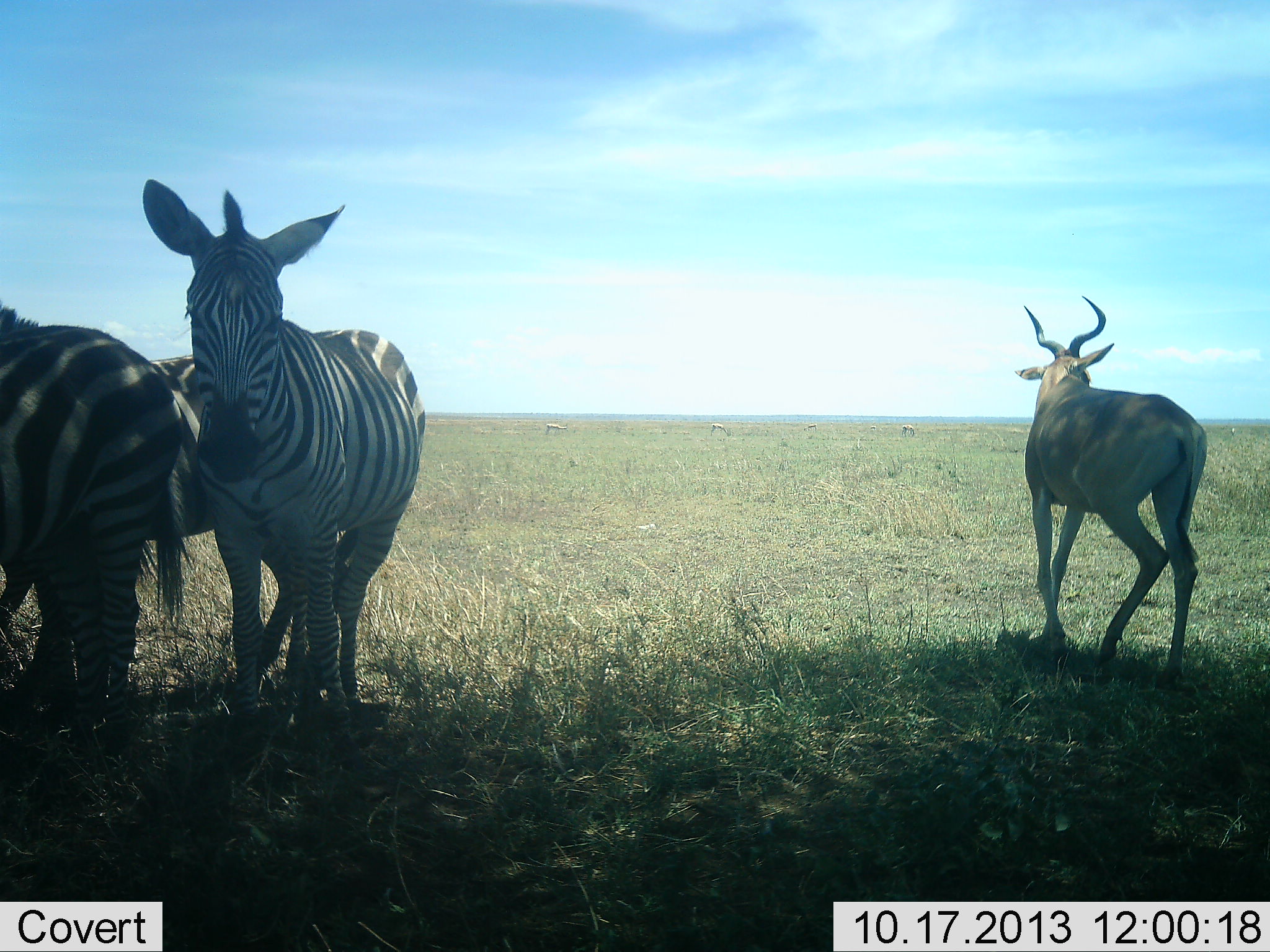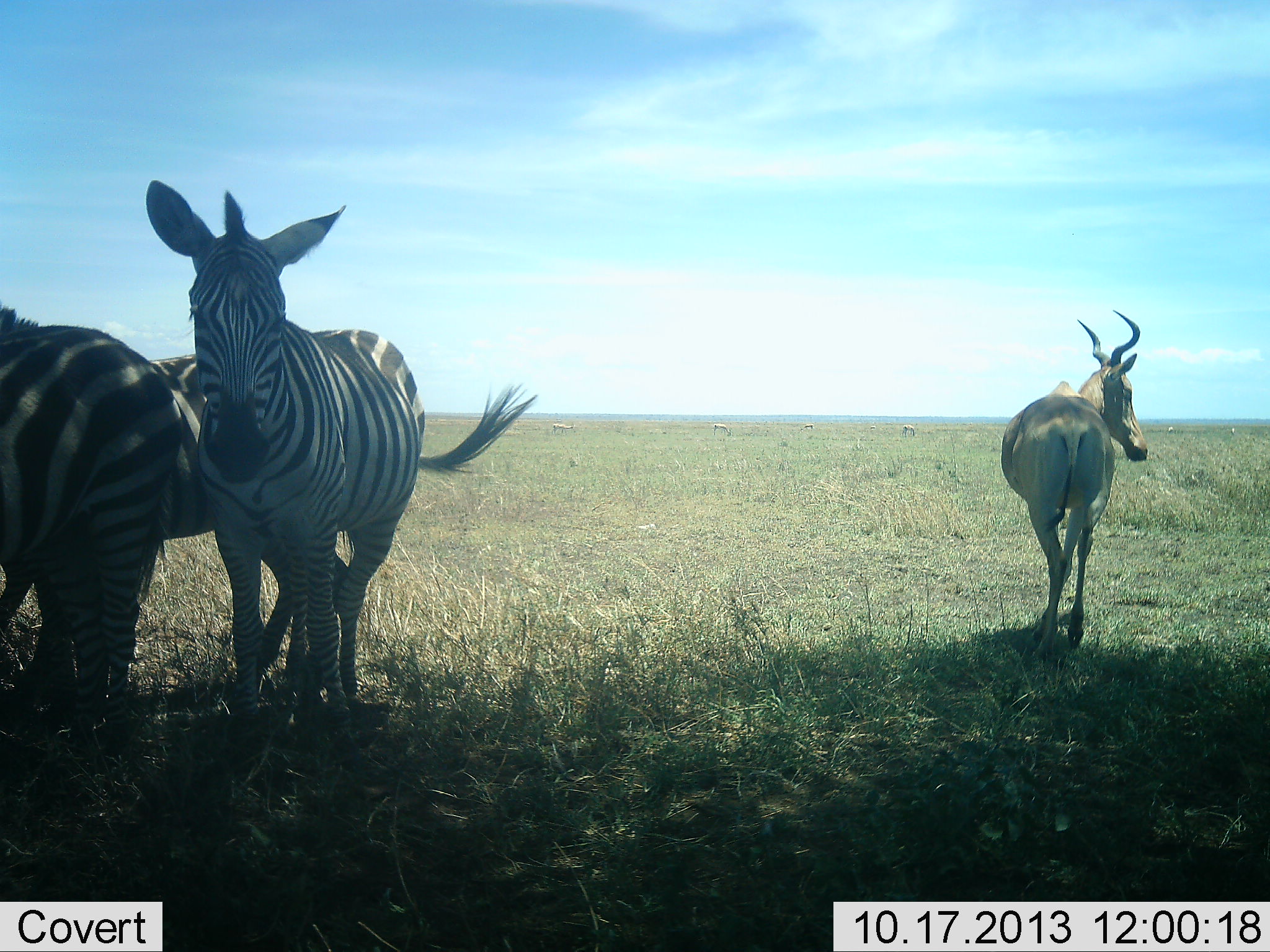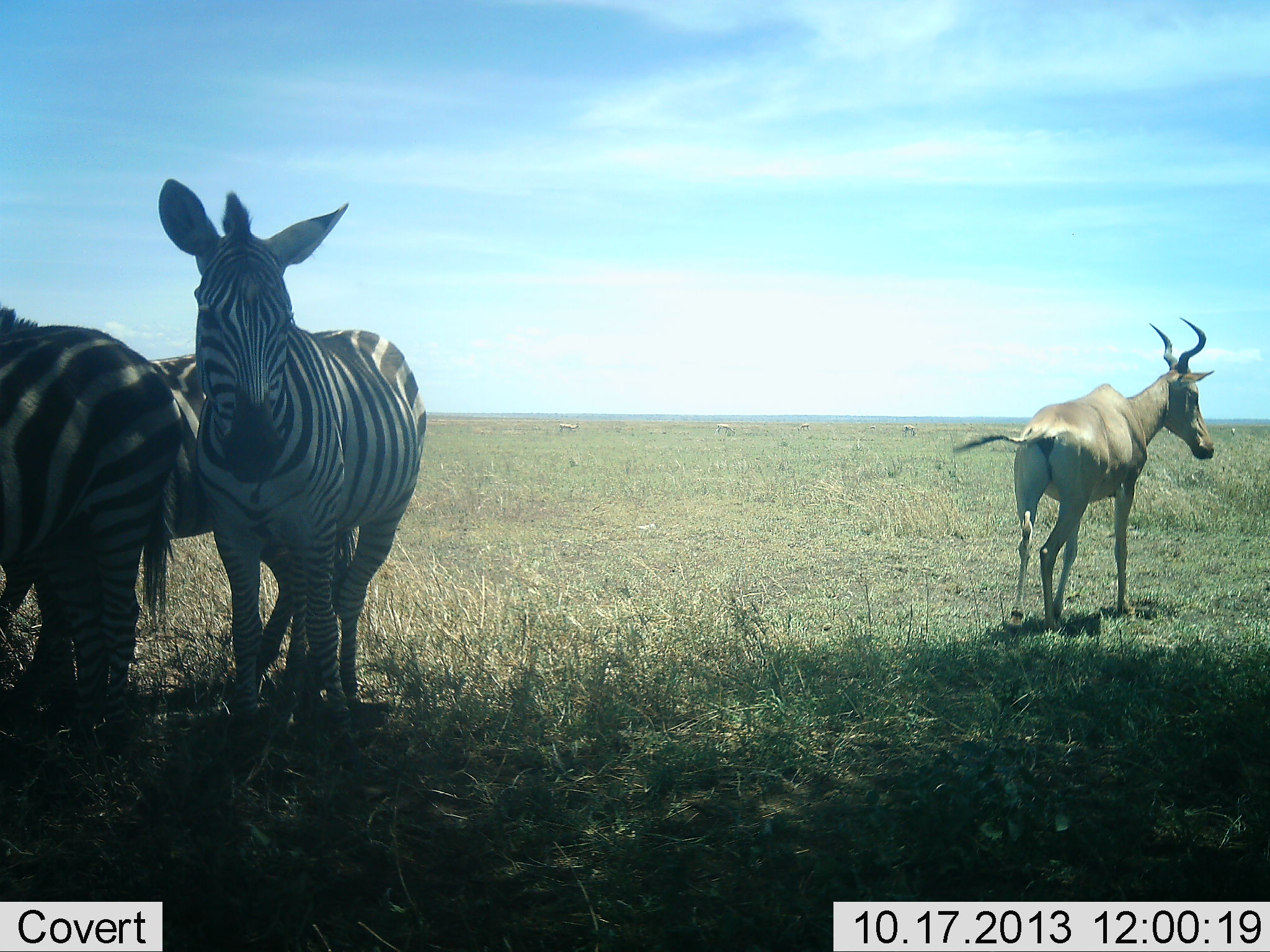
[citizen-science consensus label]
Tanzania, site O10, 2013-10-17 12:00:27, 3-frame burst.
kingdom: Animalia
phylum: Chordata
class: Mammalia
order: Artiodactyla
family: Bovidae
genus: Alcelaphus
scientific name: Alcelaphus buselaphus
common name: hartebeest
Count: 1.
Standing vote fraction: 27%.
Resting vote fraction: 0%.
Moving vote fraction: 80%.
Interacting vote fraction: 0%.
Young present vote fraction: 0%.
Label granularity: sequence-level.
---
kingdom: Animalia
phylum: Chordata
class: Mammalia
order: Perissodactyla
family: Equidae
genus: Equus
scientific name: Equus quagga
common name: plains zebra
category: zebra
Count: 3.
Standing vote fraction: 100%.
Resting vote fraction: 0%.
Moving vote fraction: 0%.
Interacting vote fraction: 0%.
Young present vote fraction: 0%.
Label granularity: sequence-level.